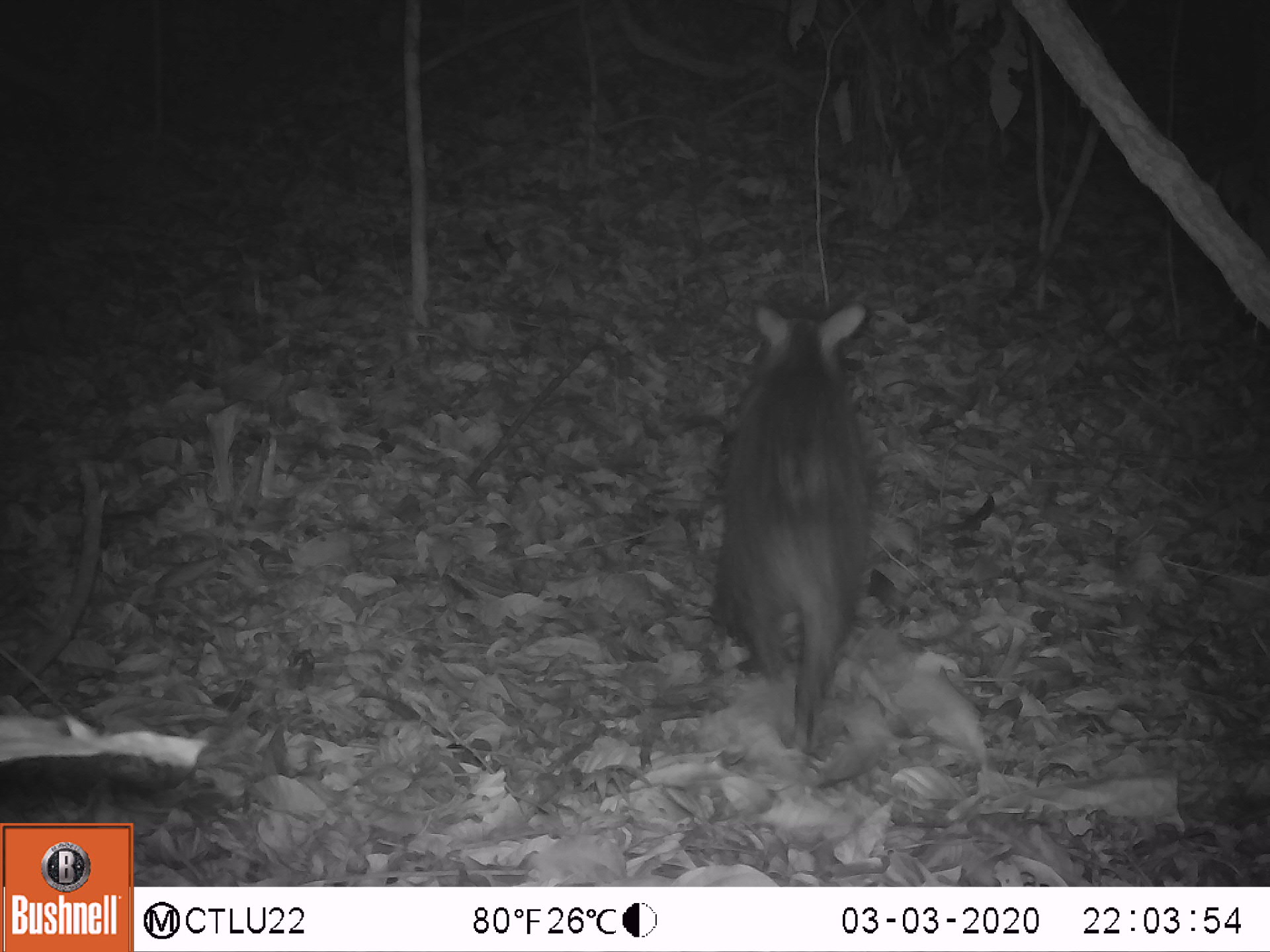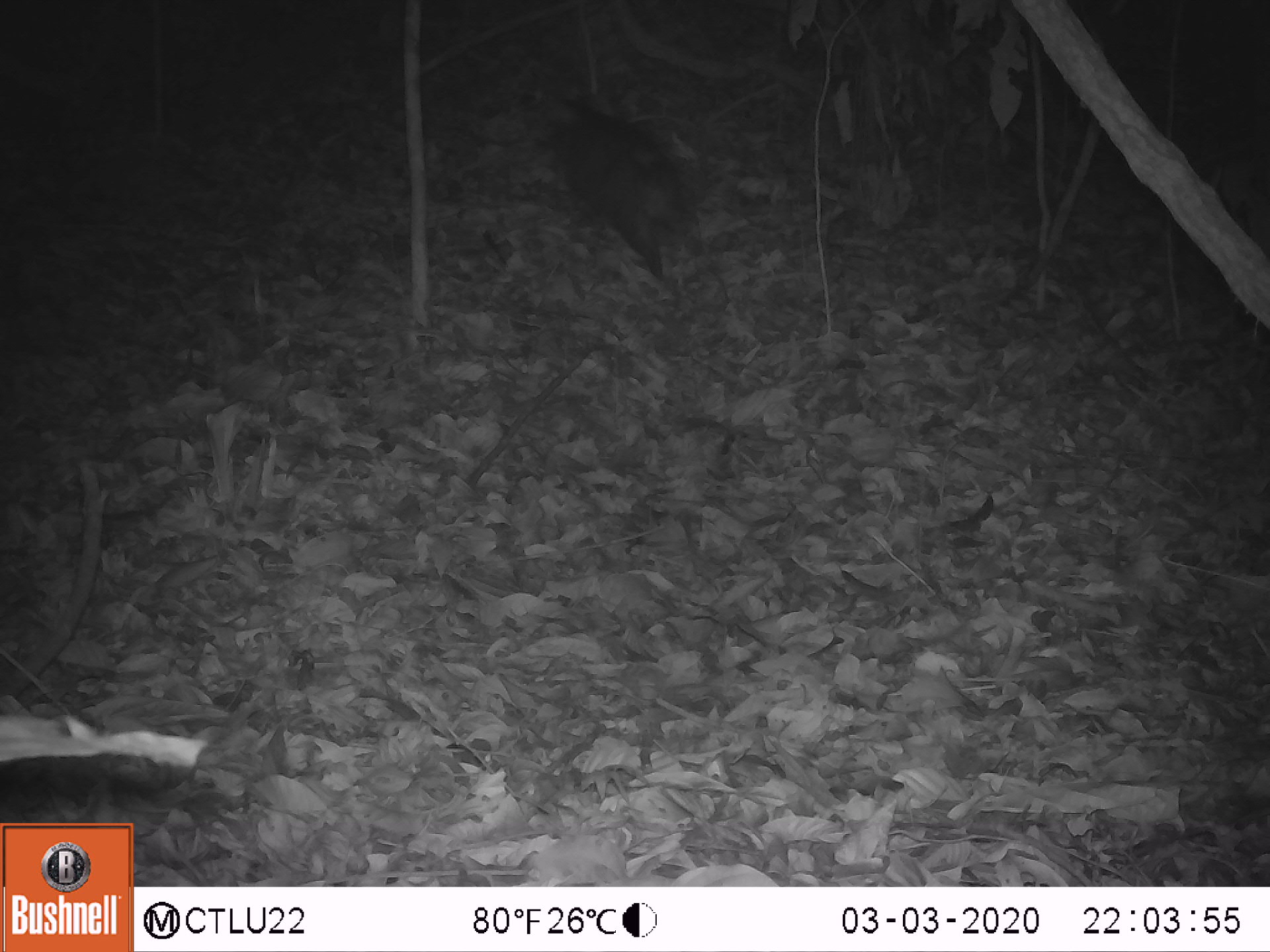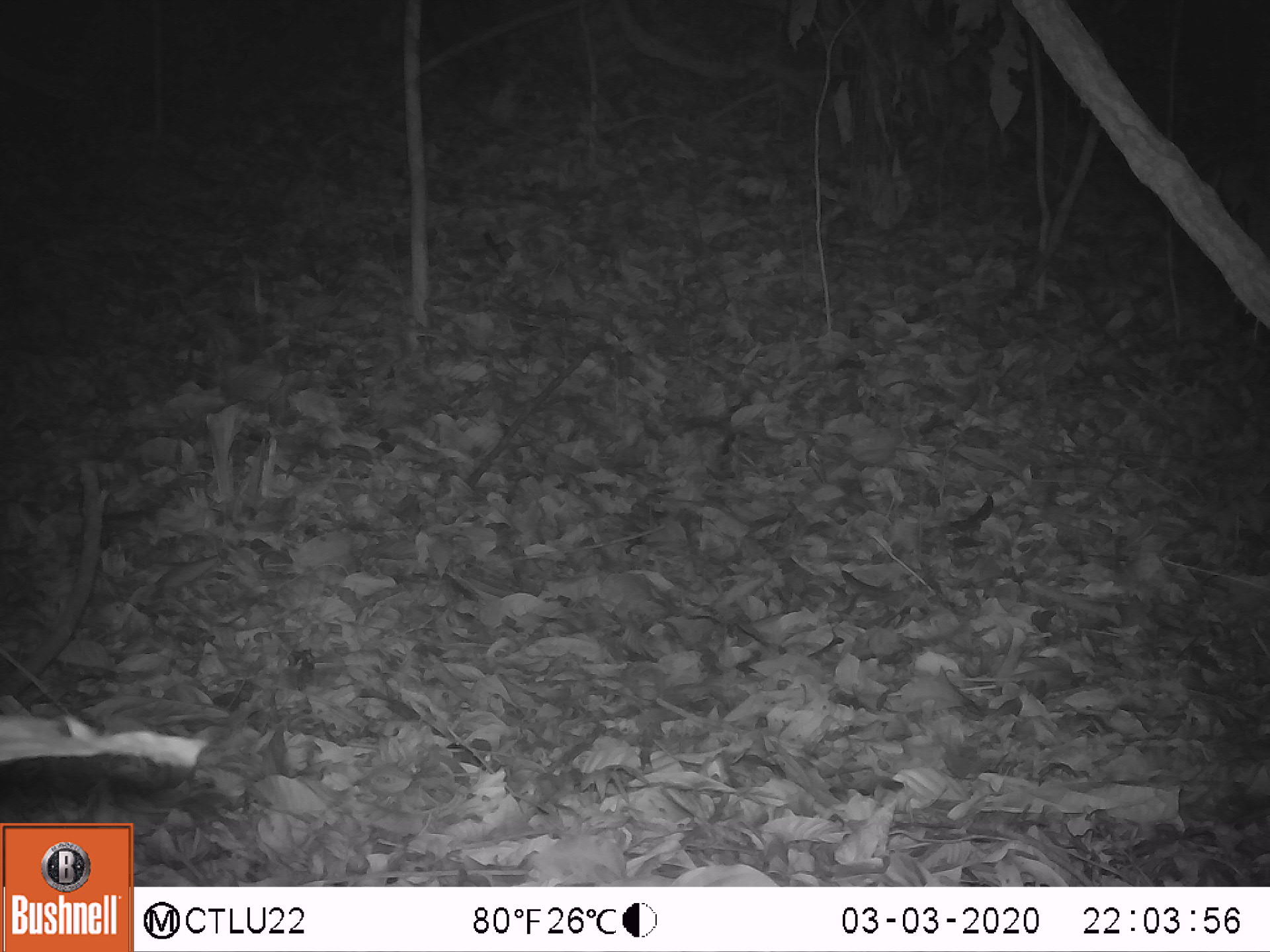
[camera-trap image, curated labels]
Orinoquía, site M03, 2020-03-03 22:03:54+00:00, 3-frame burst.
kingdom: Animalia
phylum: Chordata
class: Mammalia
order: Artiodactyla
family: Tayassuidae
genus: Pecari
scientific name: Pecari tajacu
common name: collared peccary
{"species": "collared peccary (Pecari tajacu)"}